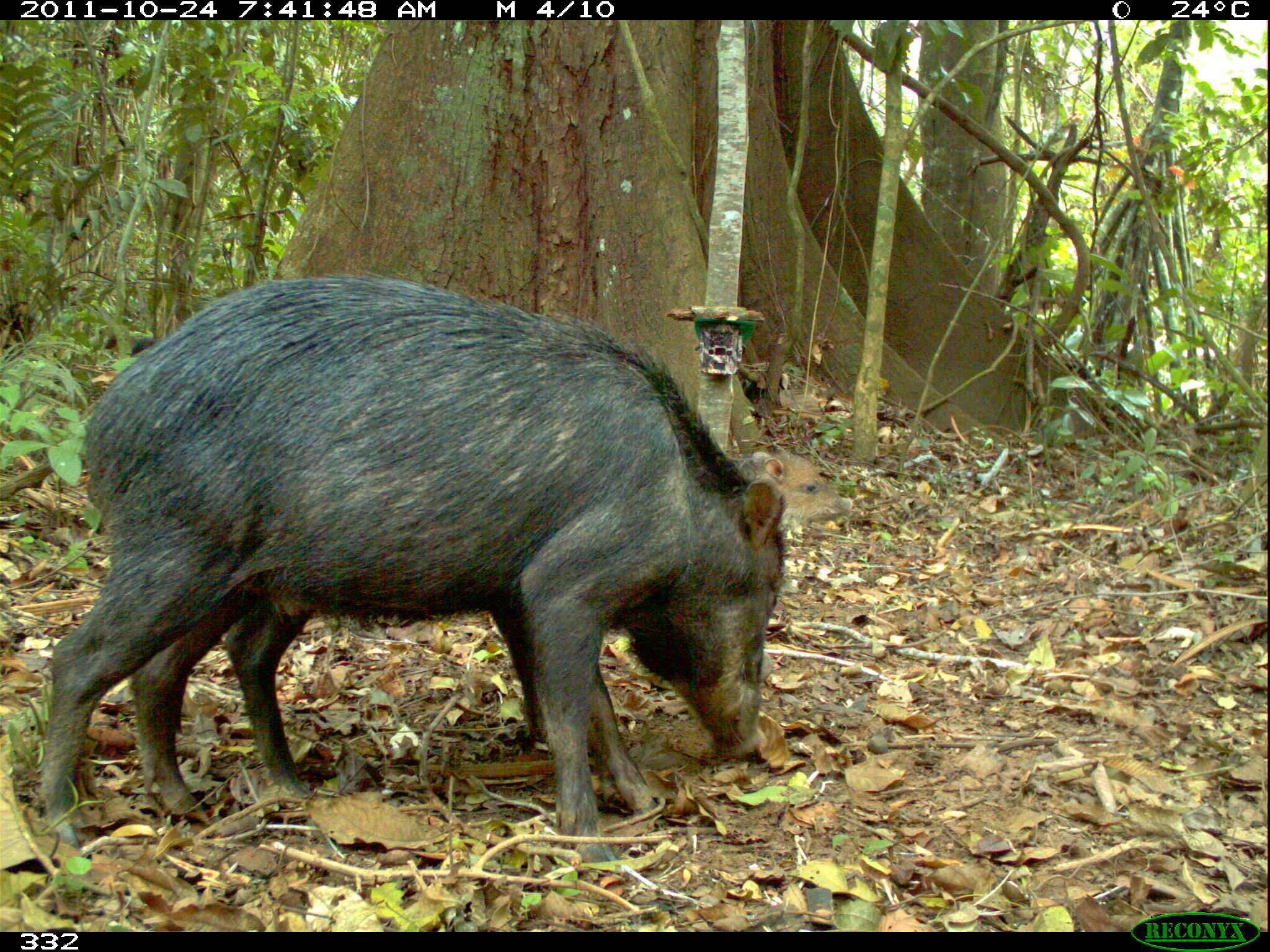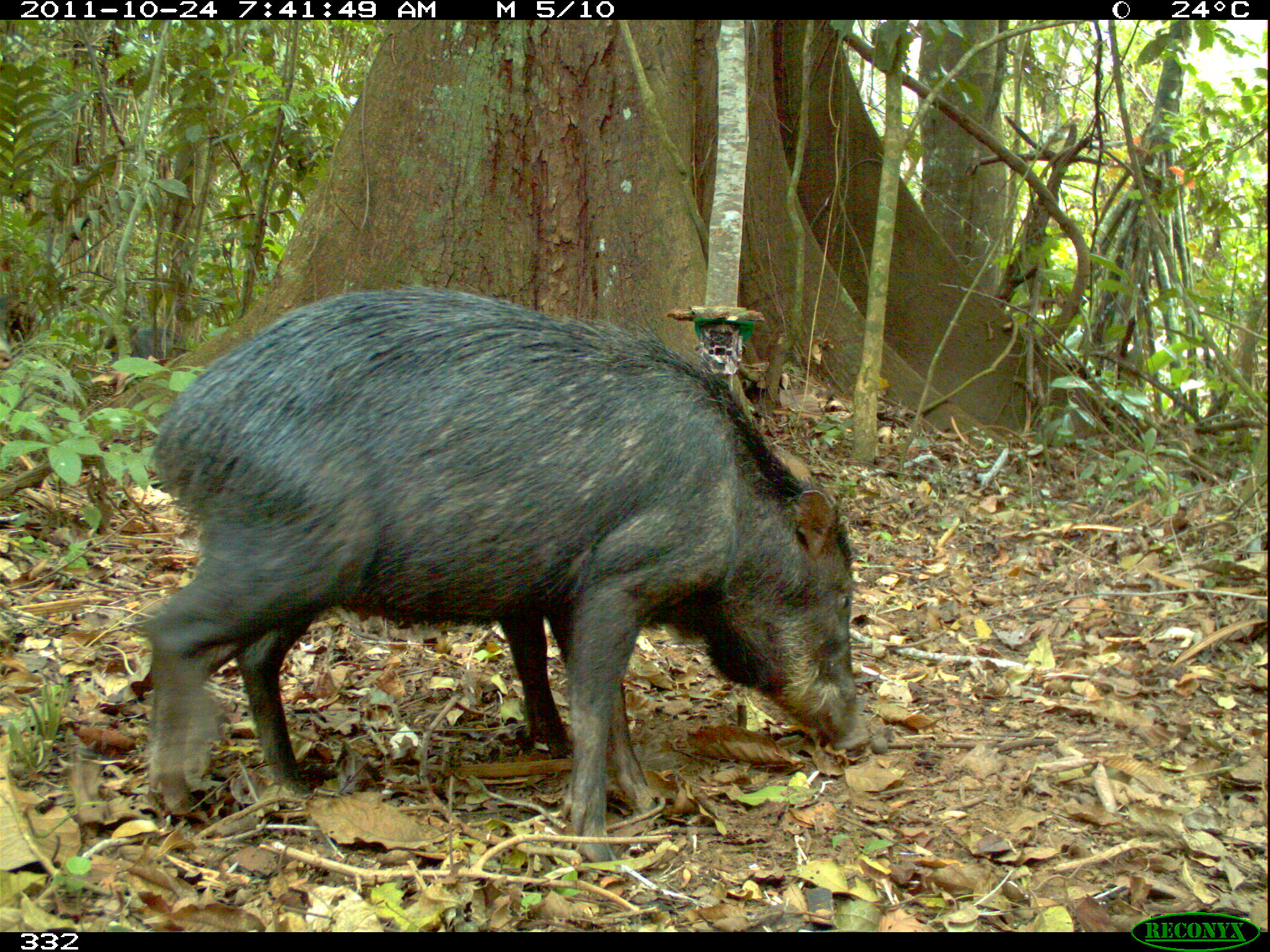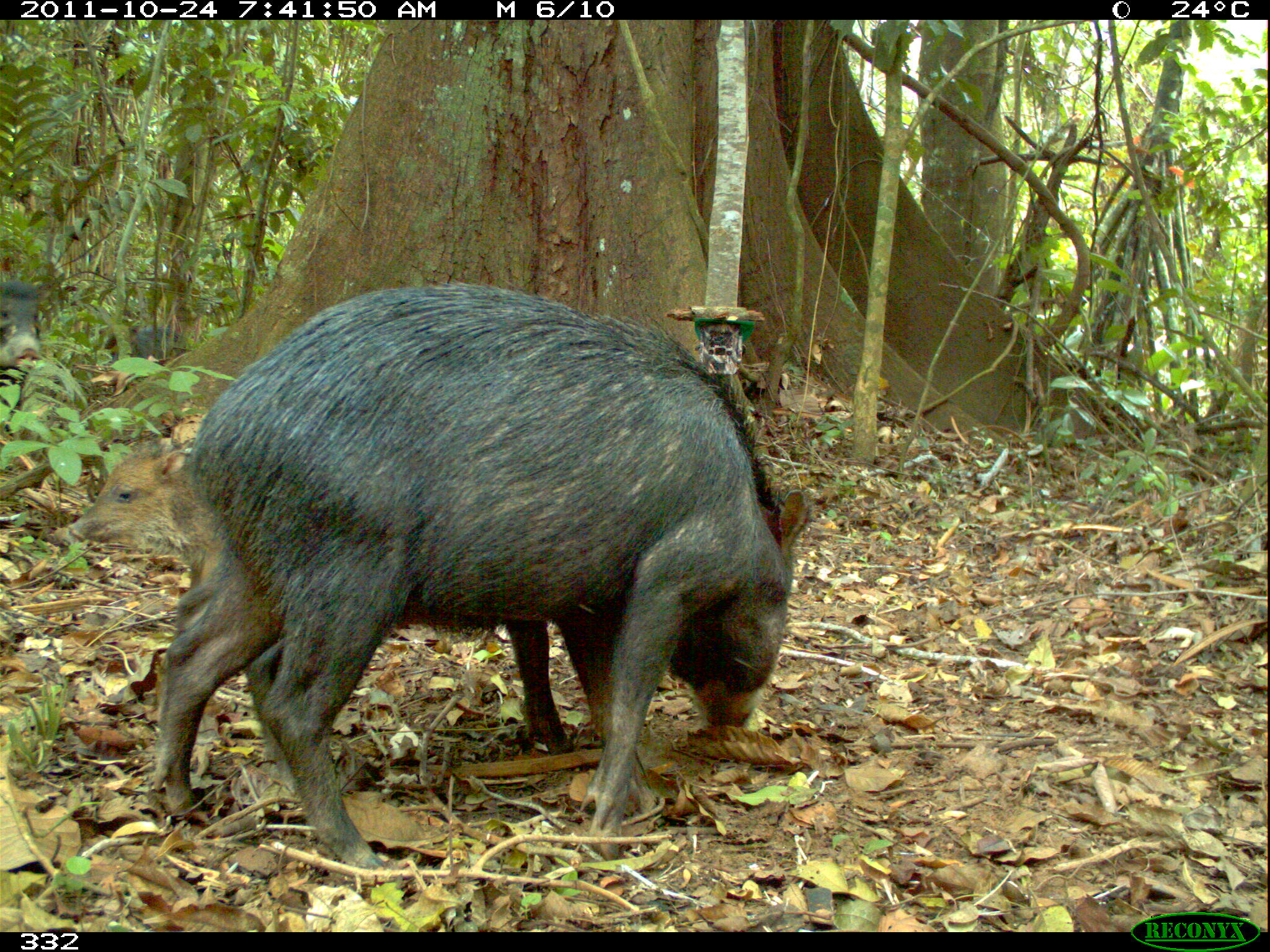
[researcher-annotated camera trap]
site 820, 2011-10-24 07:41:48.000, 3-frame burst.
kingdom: Animalia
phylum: Chordata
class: Mammalia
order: Artiodactyla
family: Tayassuidae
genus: Tayassu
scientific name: Tayassu pecari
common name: white-lipped peccary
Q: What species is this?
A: Tayassu pecari (white-lipped peccary).